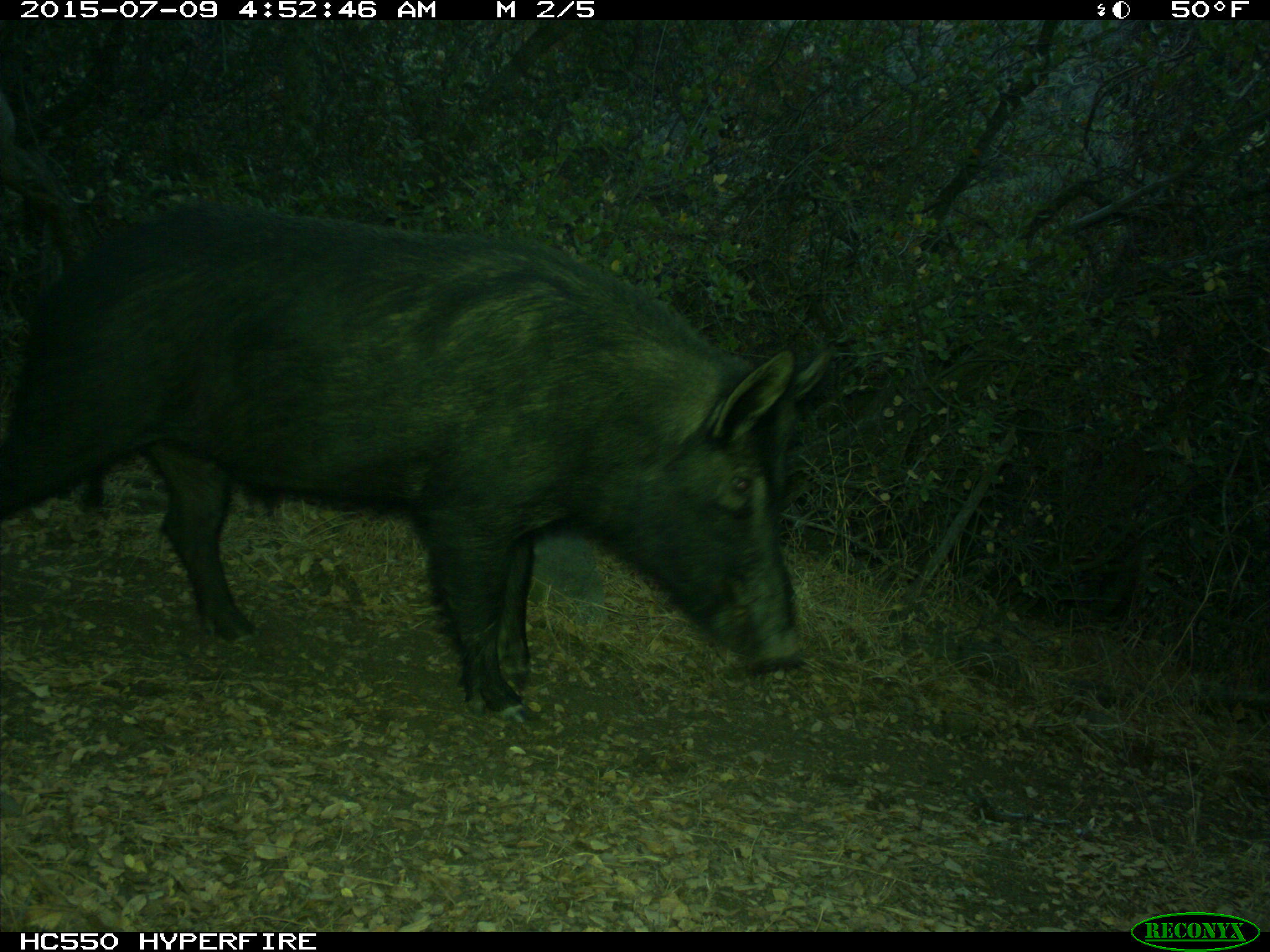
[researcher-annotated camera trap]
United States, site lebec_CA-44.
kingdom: Animalia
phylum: Chordata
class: Mammalia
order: Artiodactyla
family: Suidae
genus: Sus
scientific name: Sus scrofa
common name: wild boar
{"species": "Sus scrofa (wild boar)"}